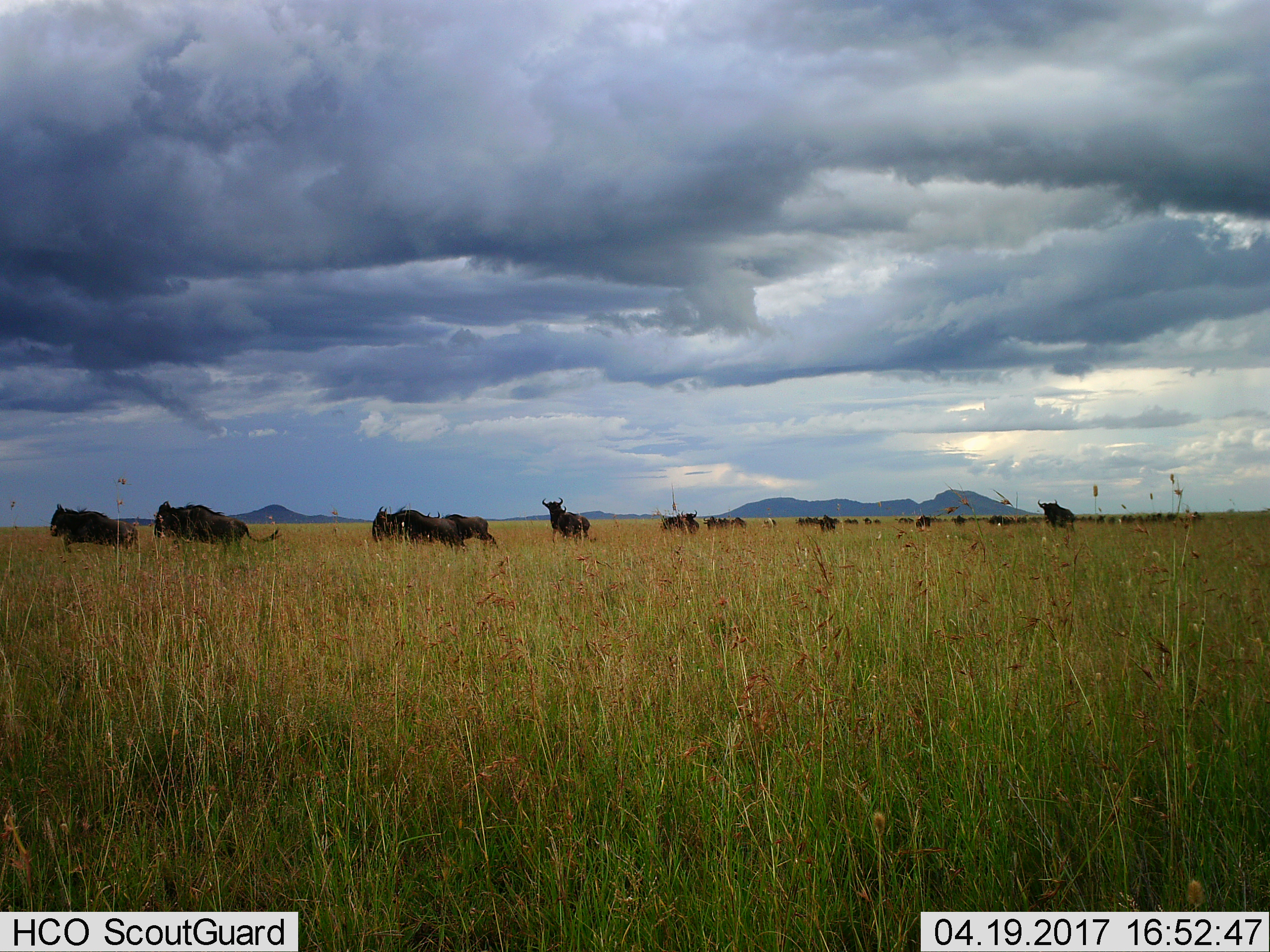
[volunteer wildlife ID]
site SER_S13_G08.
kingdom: Animalia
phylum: Chordata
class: Mammalia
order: Artiodactyla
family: Bovidae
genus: Connochaetes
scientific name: Connochaetes taurinus taurinus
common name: blue wildebeest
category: wildebeestblue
Wildebeestblue (blue wildebeest) (Connochaetes taurinus taurinus), count 11-50. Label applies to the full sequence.